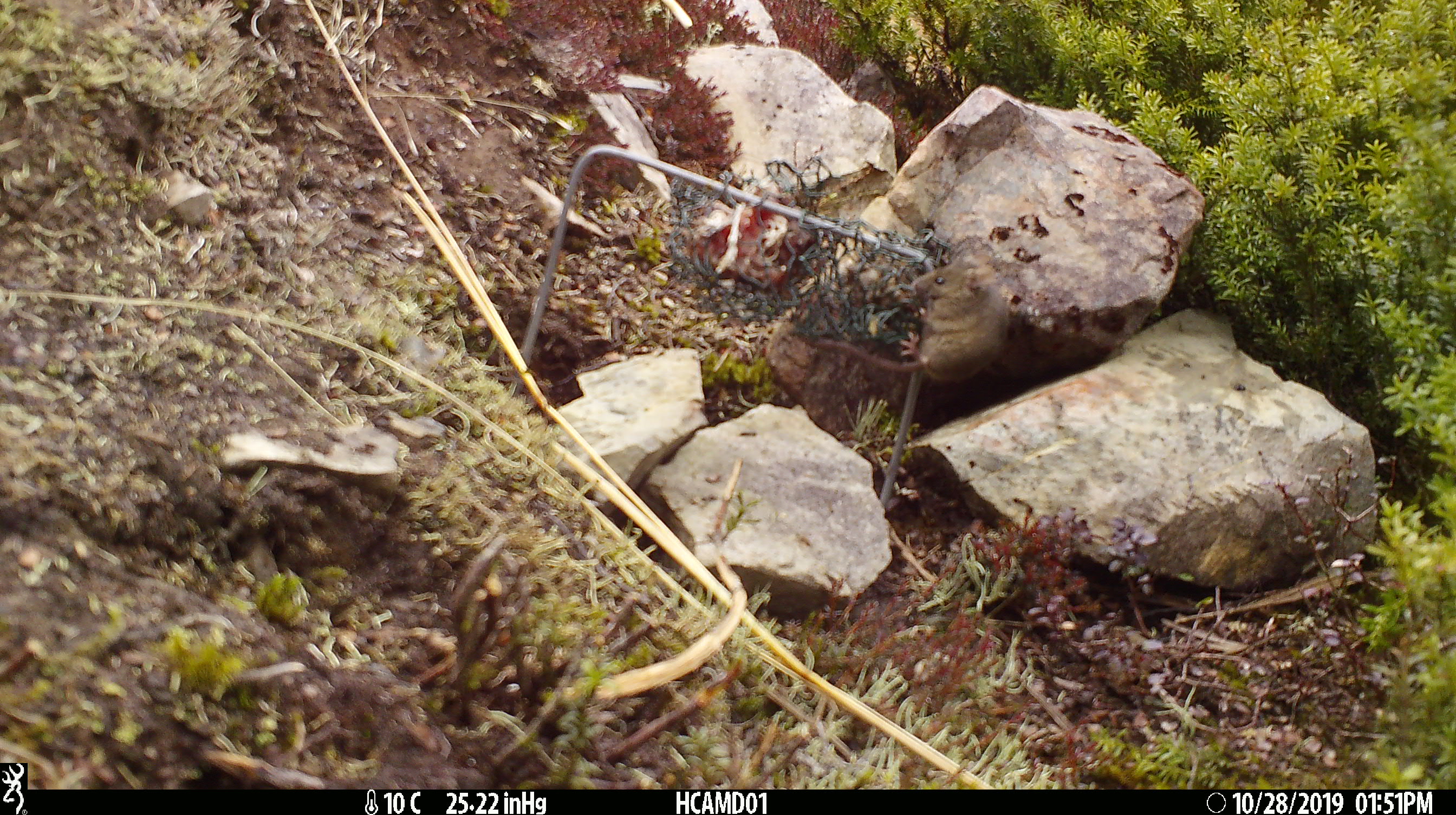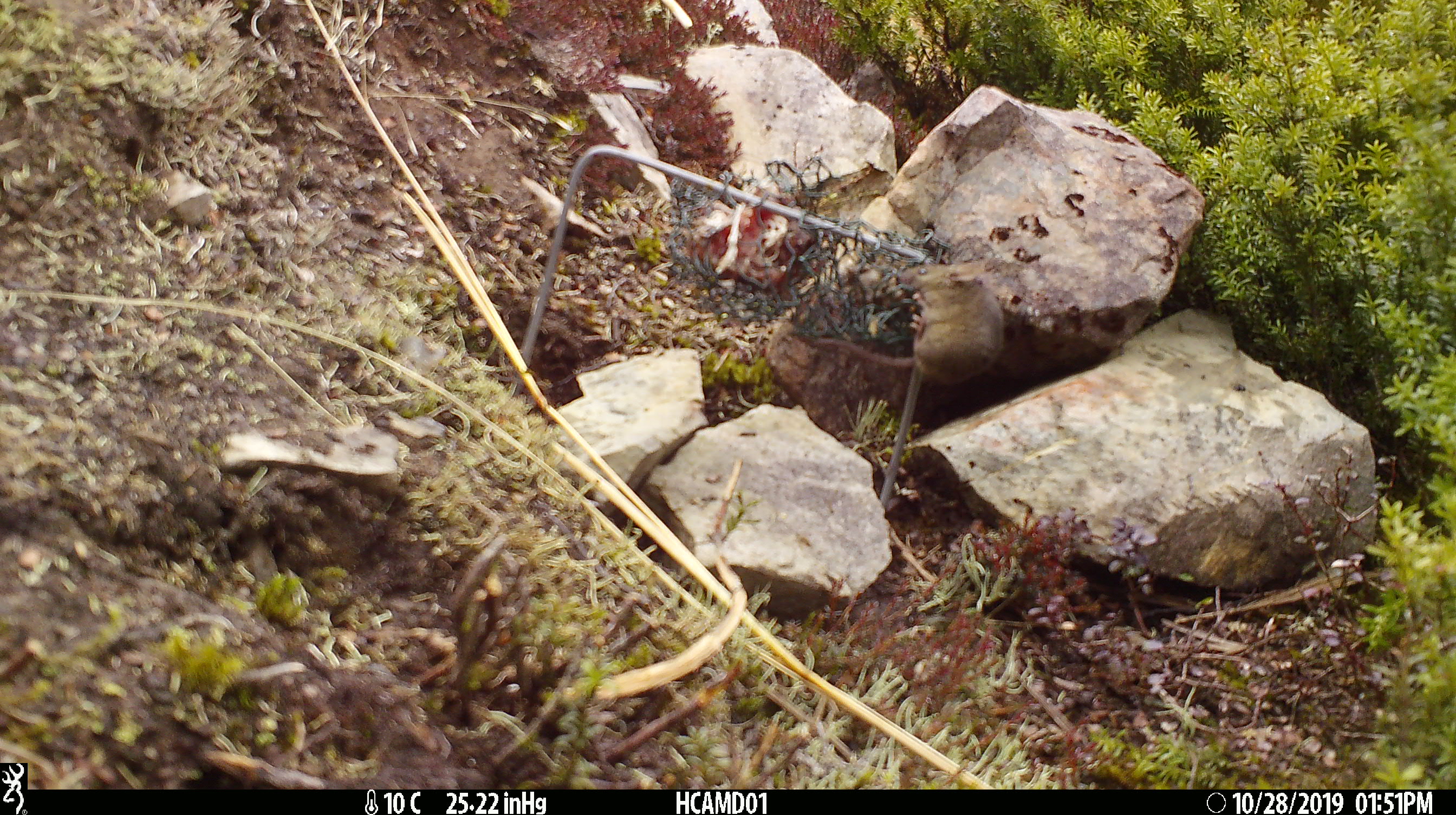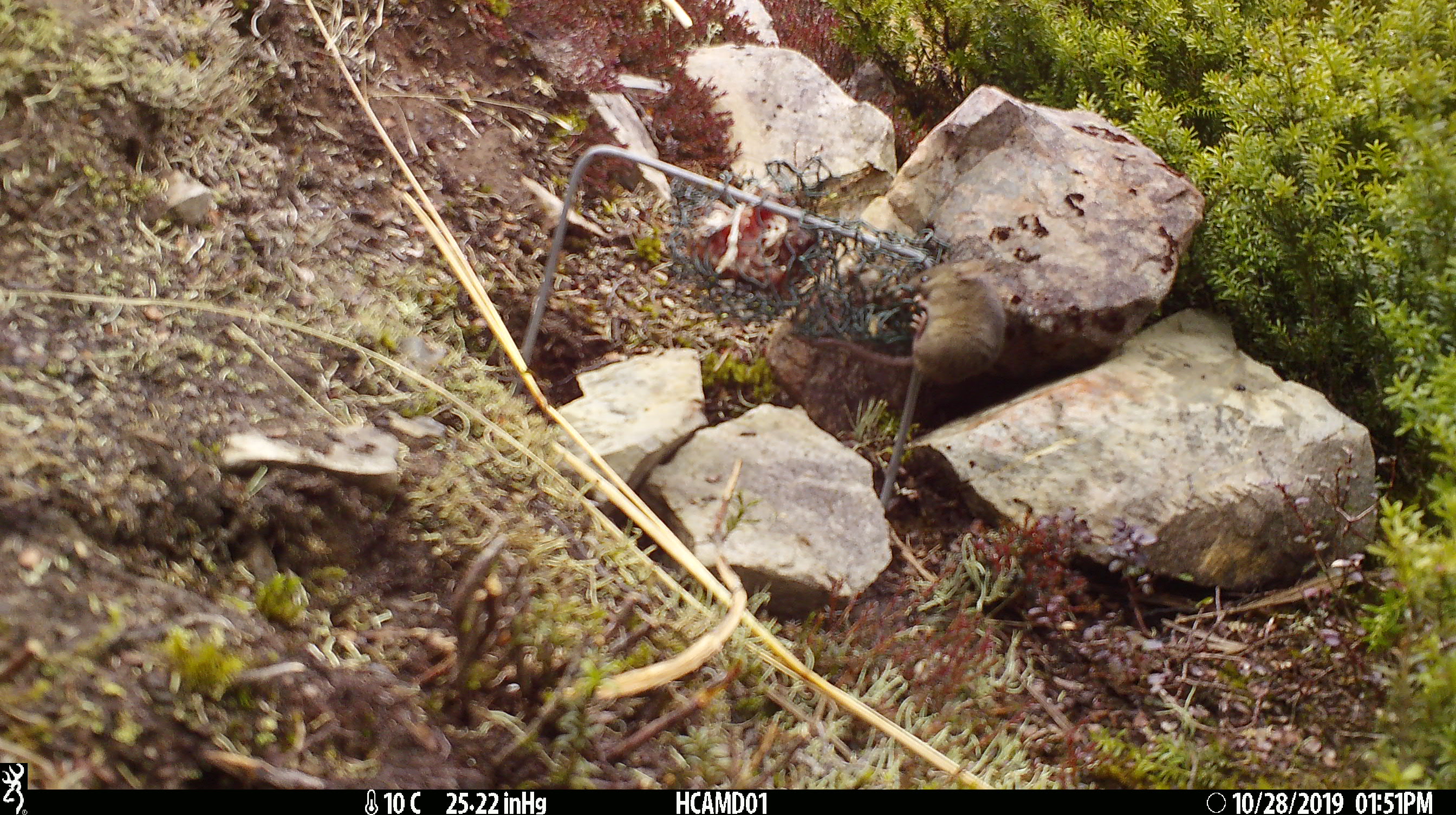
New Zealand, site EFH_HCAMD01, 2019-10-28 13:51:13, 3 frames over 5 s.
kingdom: Animalia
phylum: Chordata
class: Mammalia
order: Rodentia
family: Muridae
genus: Mus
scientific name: Mus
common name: mouse